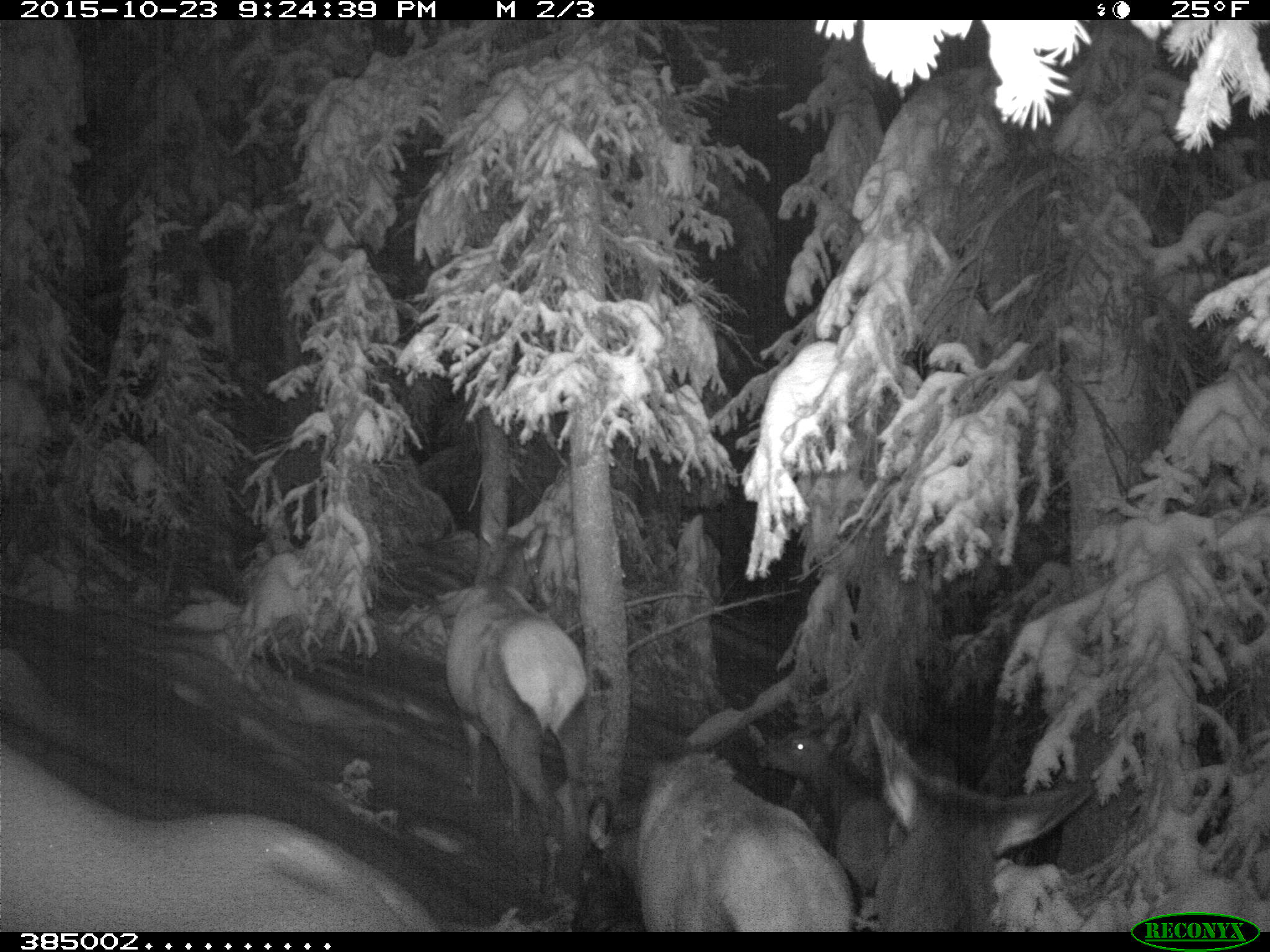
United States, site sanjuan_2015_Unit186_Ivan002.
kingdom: Animalia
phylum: Chordata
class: Mammalia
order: Artiodactyla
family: Cervidae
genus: Cervus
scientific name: Cervus elaphus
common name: red deer